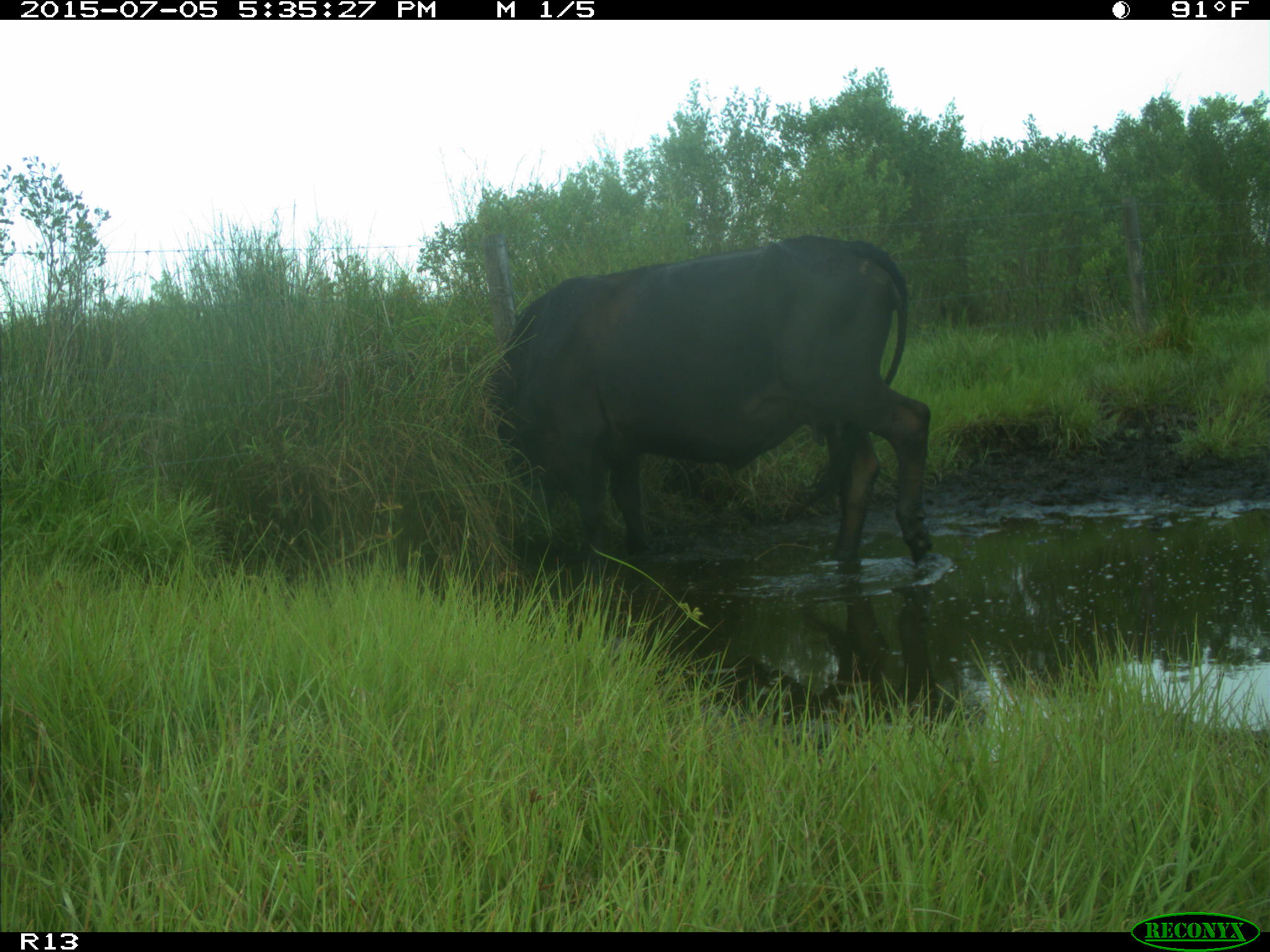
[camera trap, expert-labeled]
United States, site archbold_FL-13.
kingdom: Animalia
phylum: Chordata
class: Mammalia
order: Artiodactyla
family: Bovidae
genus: Bos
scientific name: Bos taurus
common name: domestic cow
Bos taurus (domestic cow).